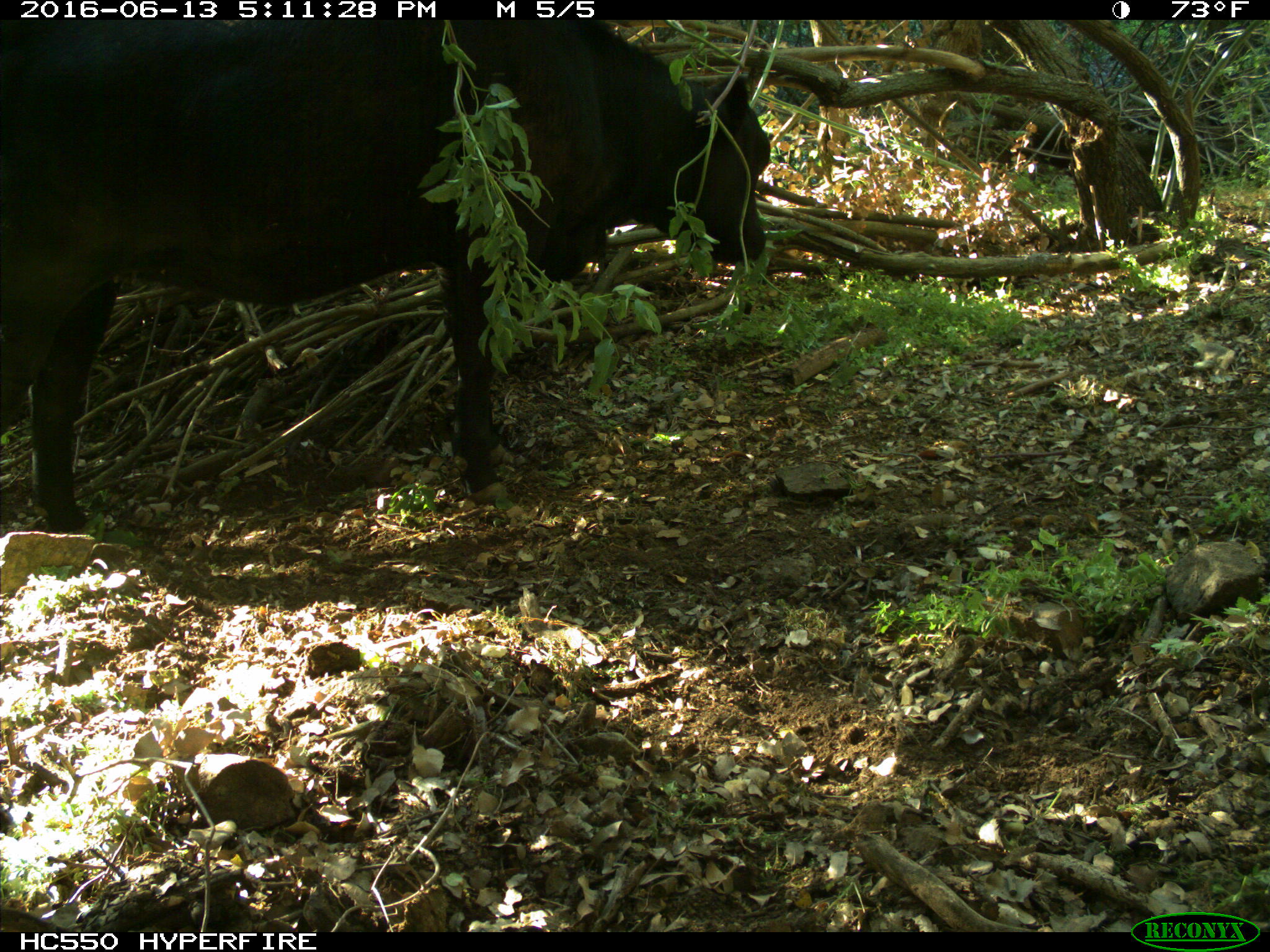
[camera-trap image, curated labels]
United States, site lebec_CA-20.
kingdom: Animalia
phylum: Chordata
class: Mammalia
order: Artiodactyla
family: Bovidae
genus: Bos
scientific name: Bos taurus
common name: domestic cow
Bos taurus (domestic cow).